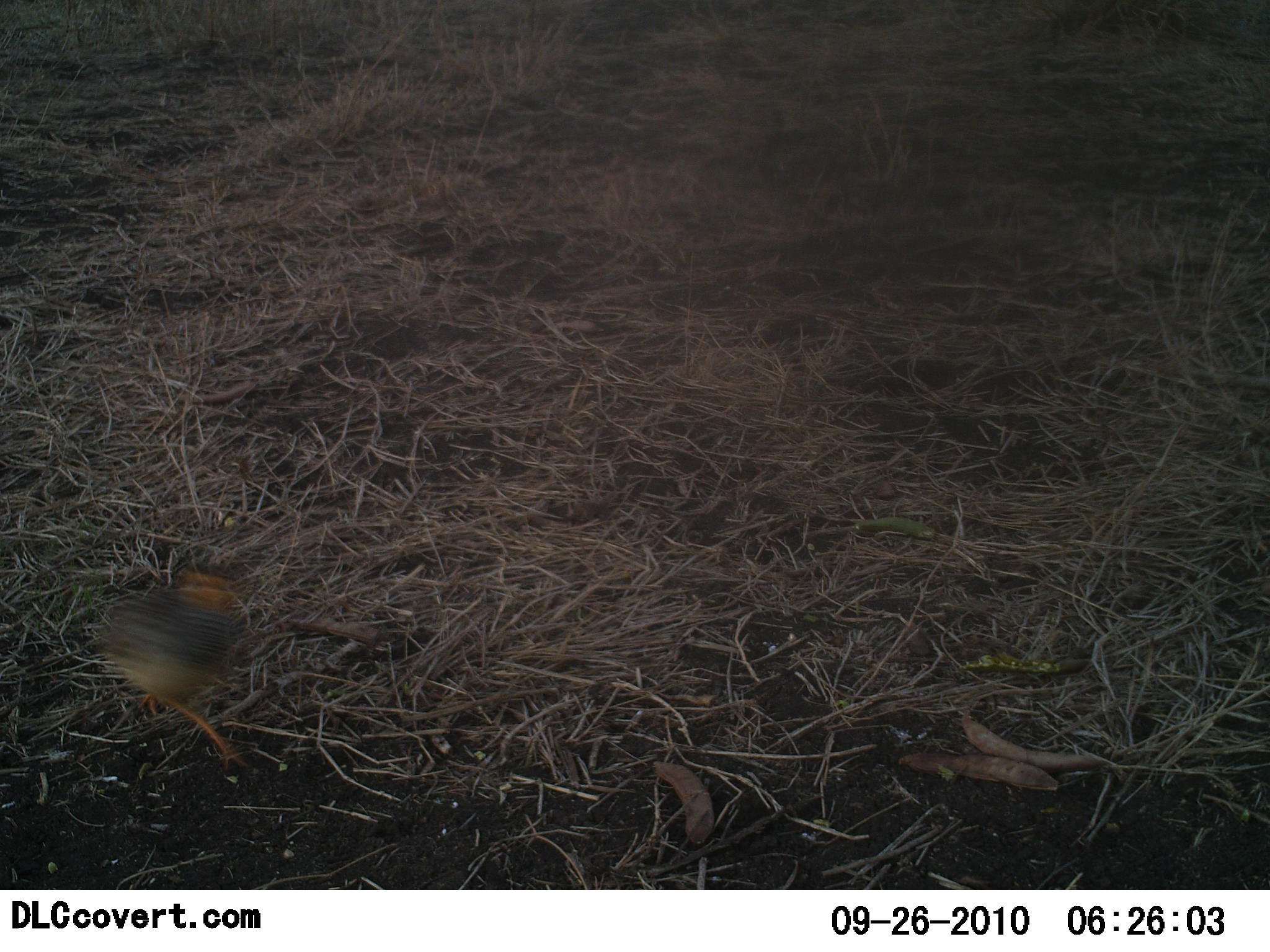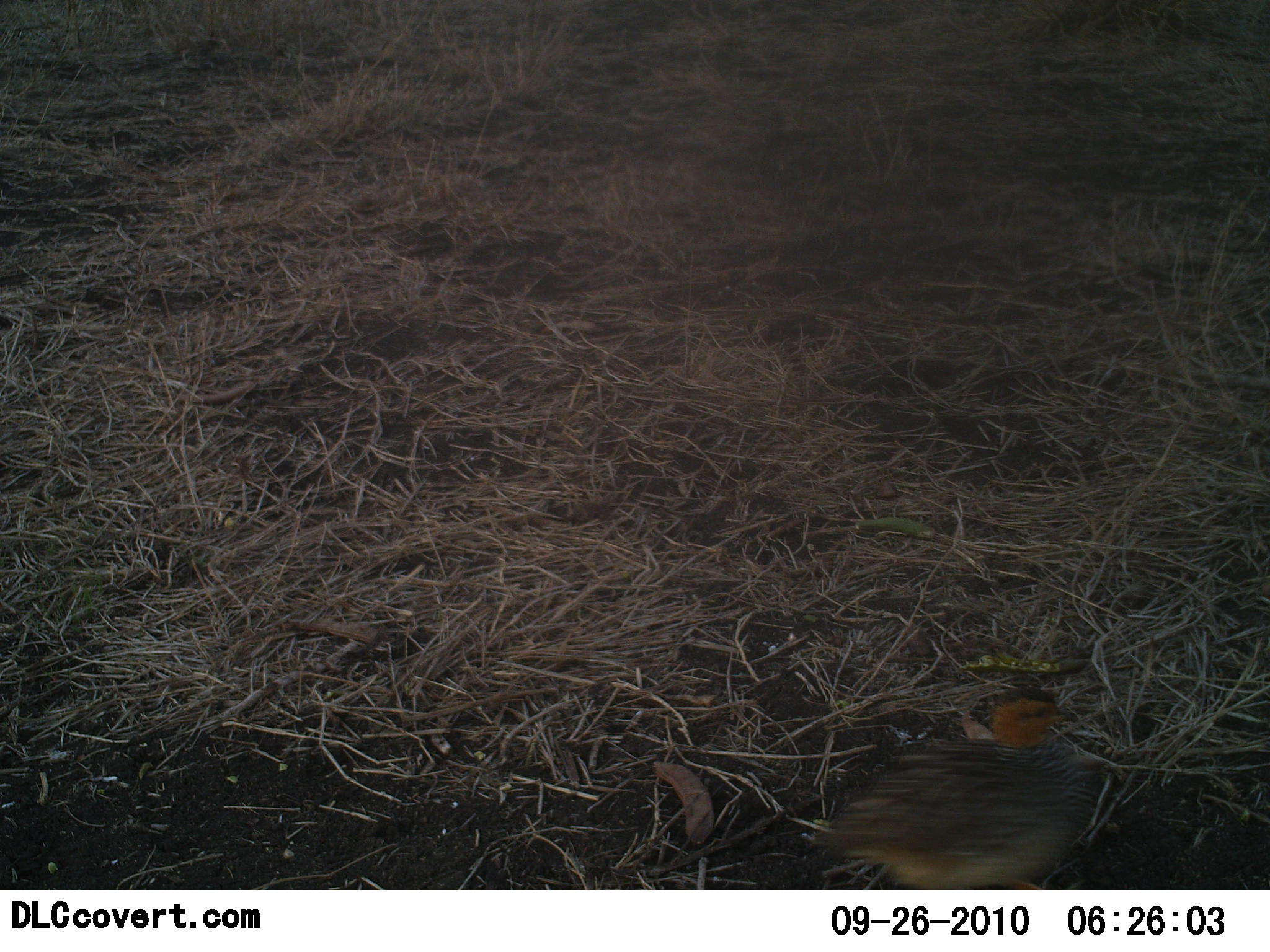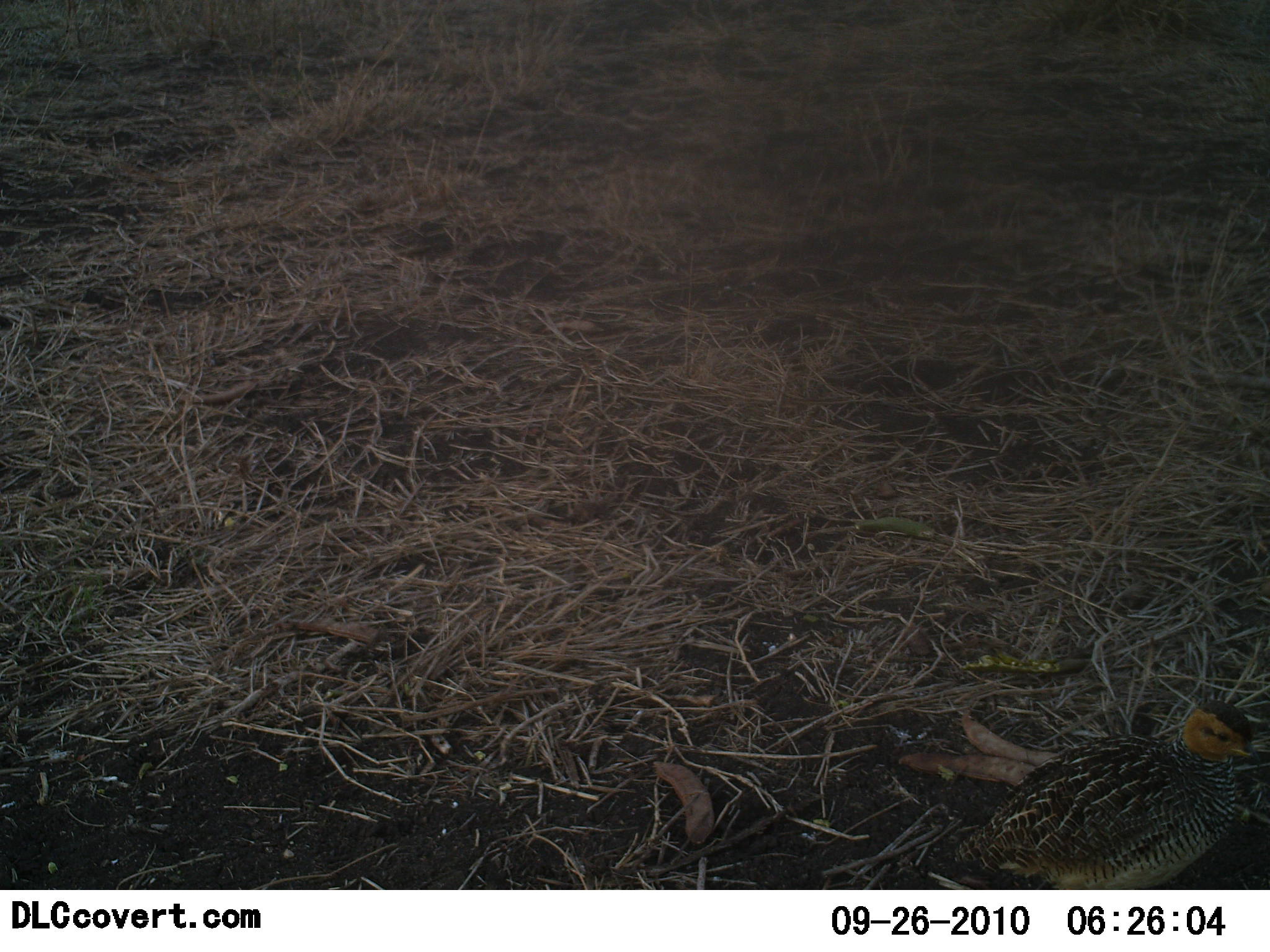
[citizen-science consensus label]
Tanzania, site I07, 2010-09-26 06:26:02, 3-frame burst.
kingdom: Animalia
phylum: Chordata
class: Aves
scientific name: Aves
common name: bird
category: otherbird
Otherbird (bird) (Aves), count 1. Behavior (volunteer vote fractions): standing 6%, resting 0%, moving 94%, interacting 0%. Young present (vote fraction): 6%. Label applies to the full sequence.